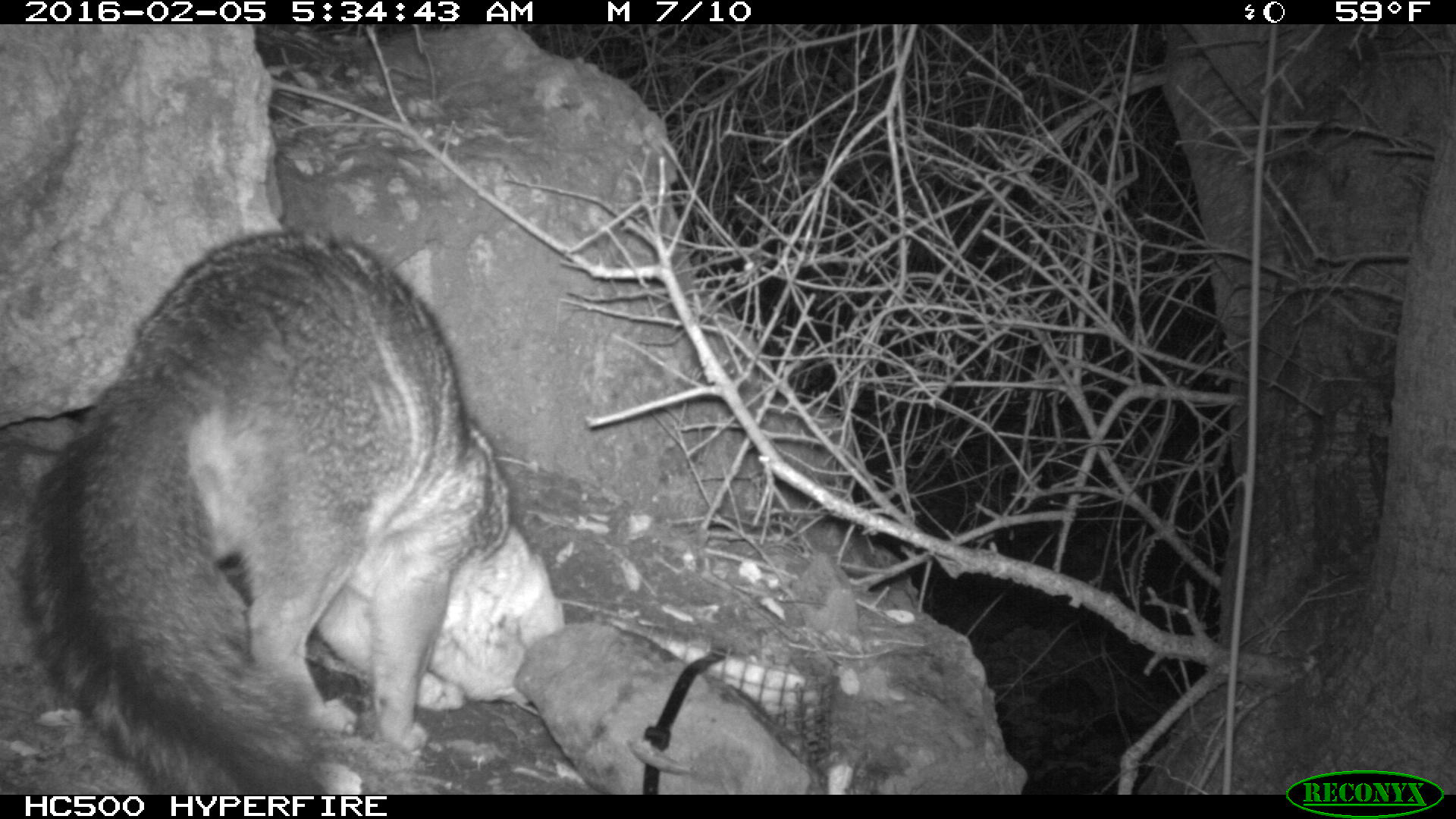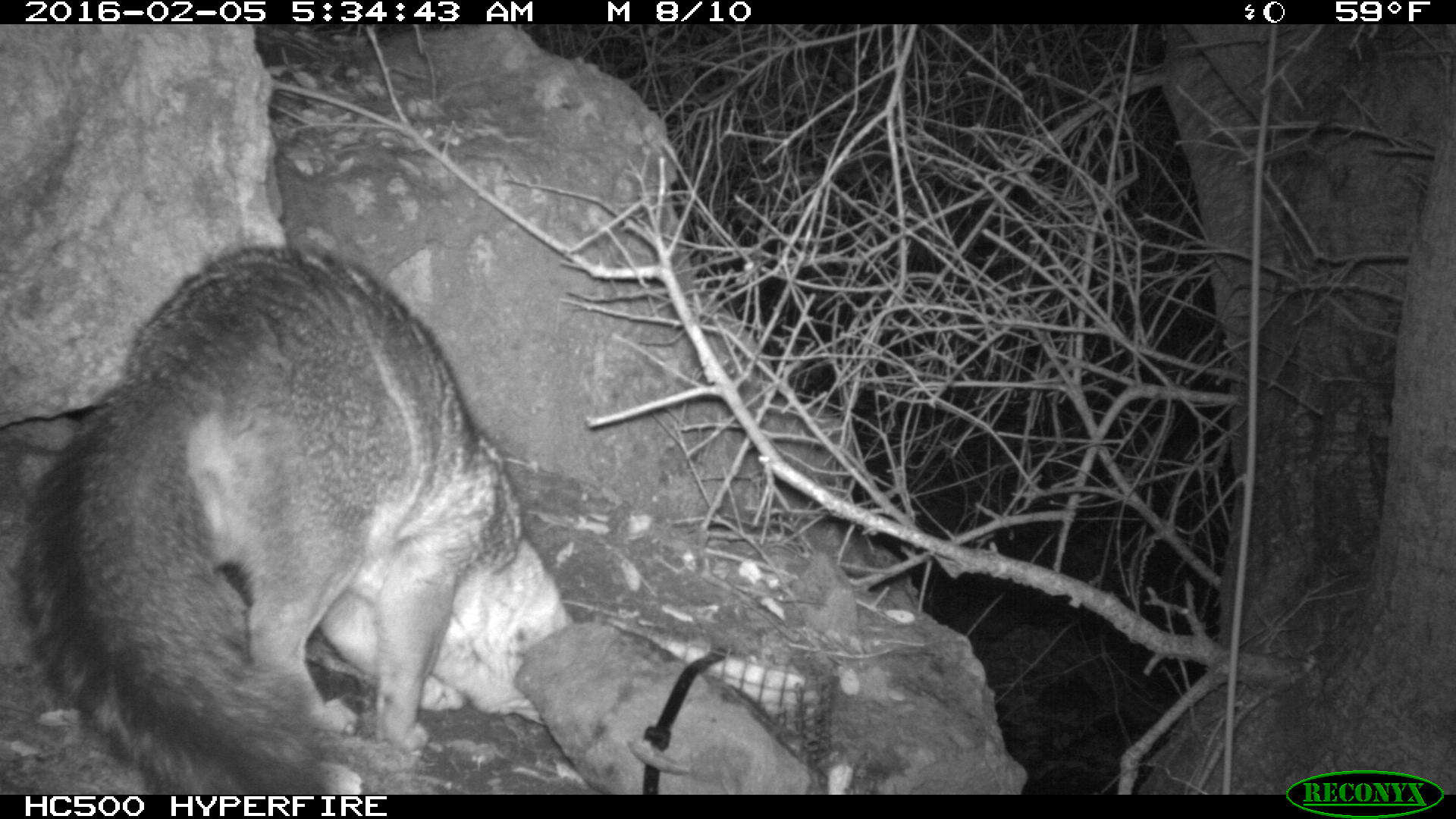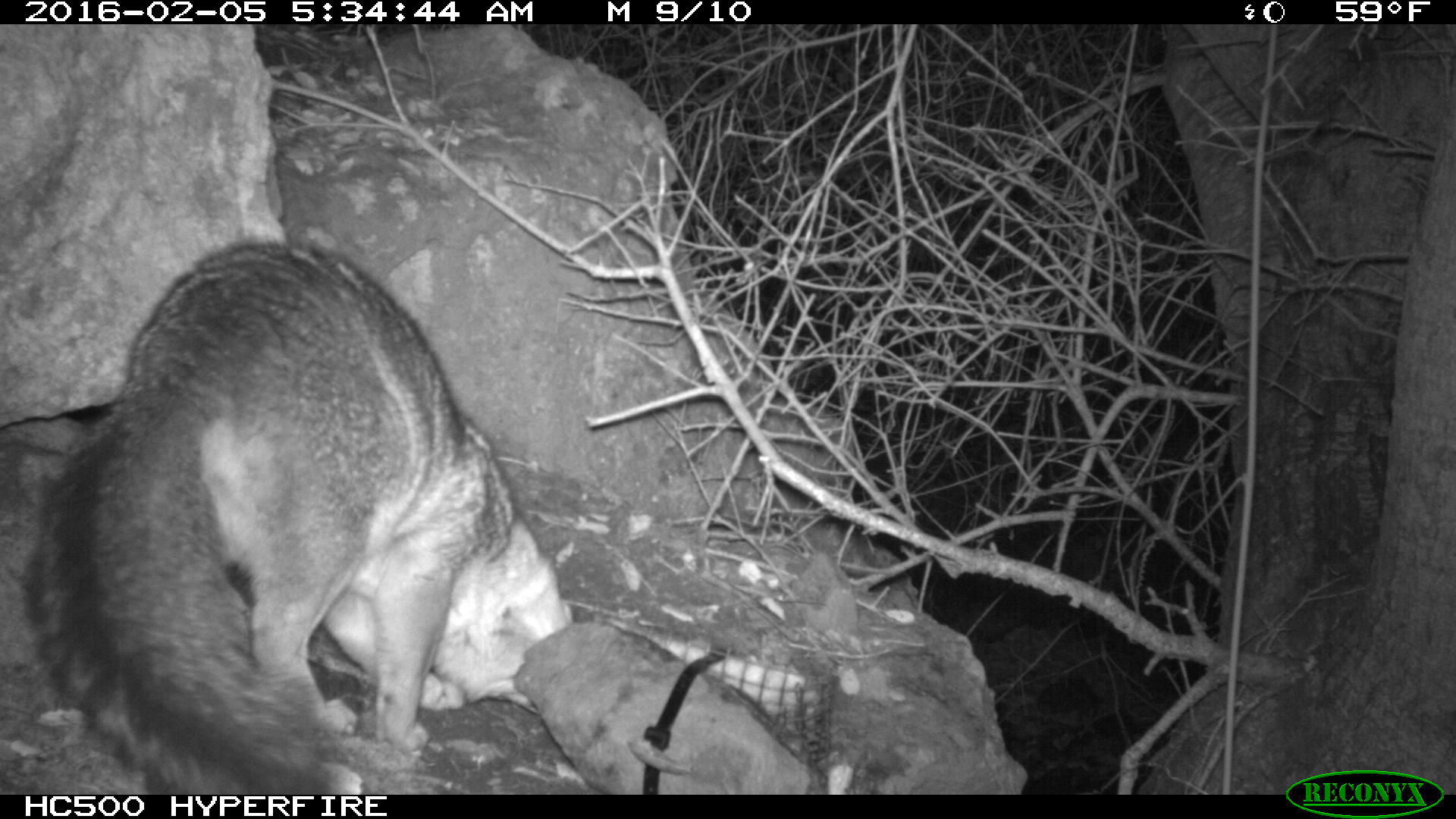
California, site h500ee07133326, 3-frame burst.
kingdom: Animalia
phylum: Chordata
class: Mammalia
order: Carnivora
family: Canidae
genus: Urocyon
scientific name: Urocyon littoralis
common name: island fox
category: fox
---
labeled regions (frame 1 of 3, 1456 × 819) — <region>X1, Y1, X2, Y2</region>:
fox: <region>27, 229, 511, 794</region>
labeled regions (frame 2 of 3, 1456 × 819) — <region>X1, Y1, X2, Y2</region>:
fox: <region>16, 246, 573, 793</region>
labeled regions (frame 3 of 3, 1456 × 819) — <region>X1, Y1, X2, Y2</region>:
fox: <region>27, 242, 511, 794</region>